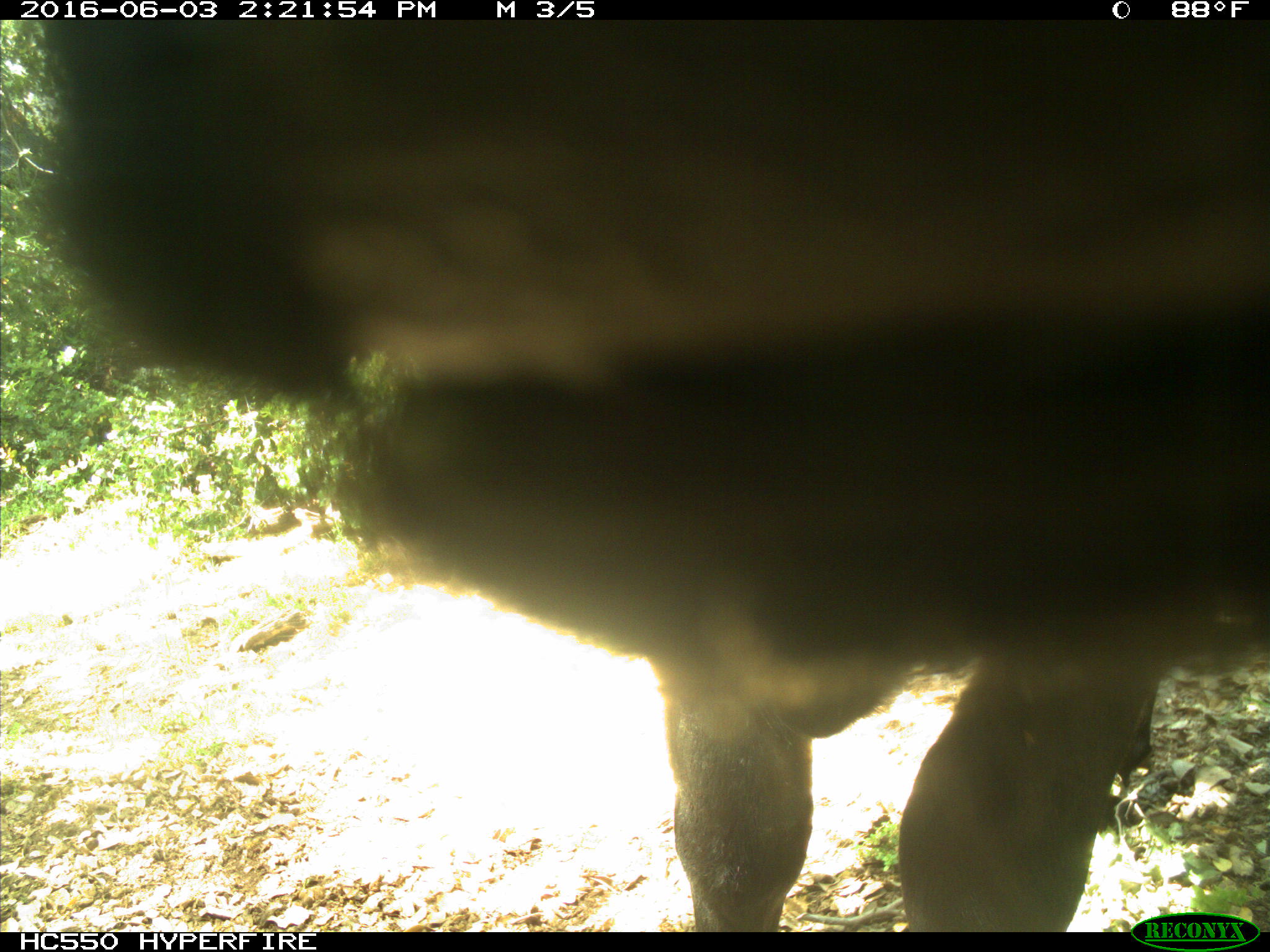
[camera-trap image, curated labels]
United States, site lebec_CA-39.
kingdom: Animalia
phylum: Chordata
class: Mammalia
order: Artiodactyla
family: Bovidae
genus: Bos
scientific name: Bos taurus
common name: domestic cow